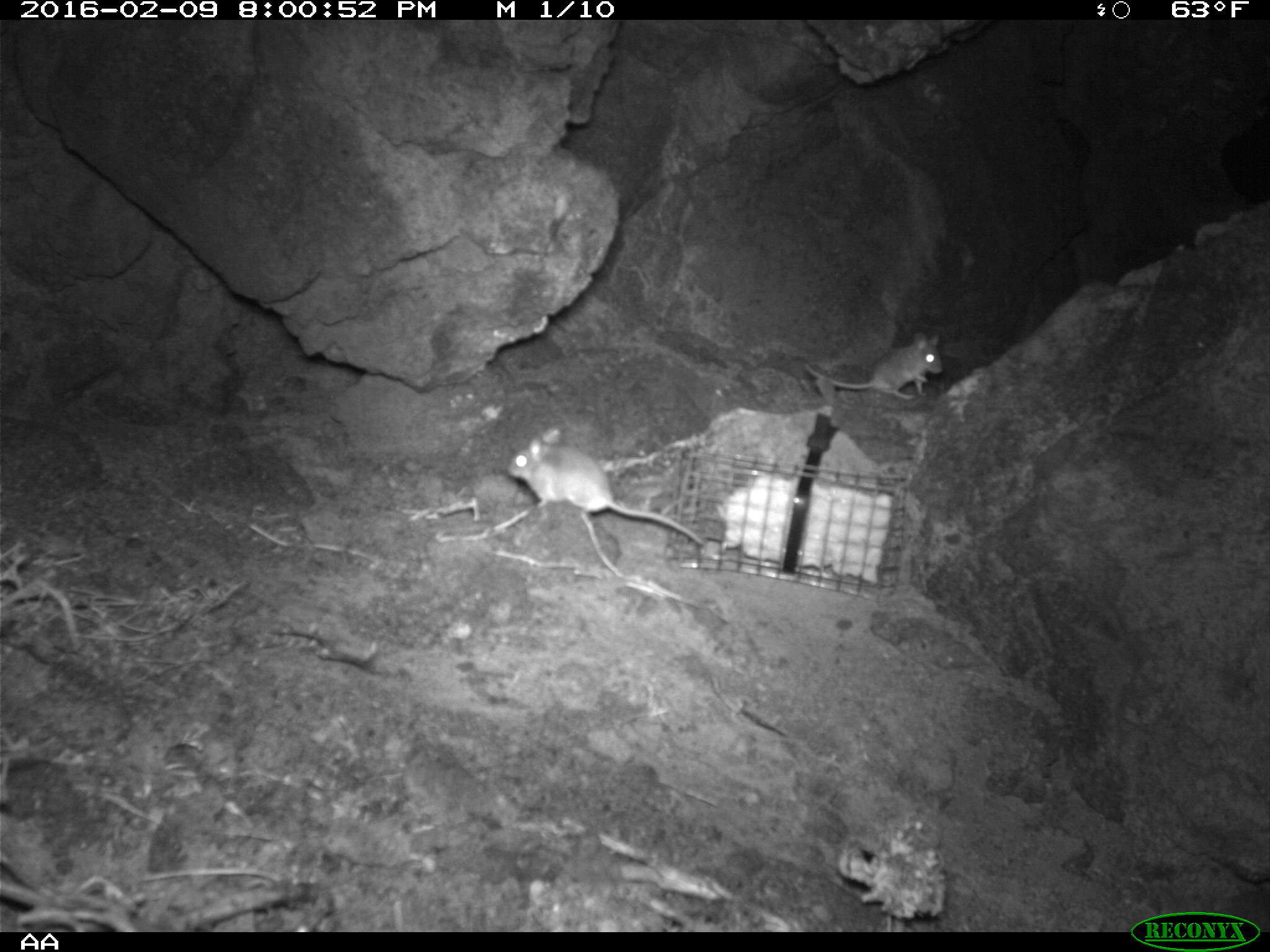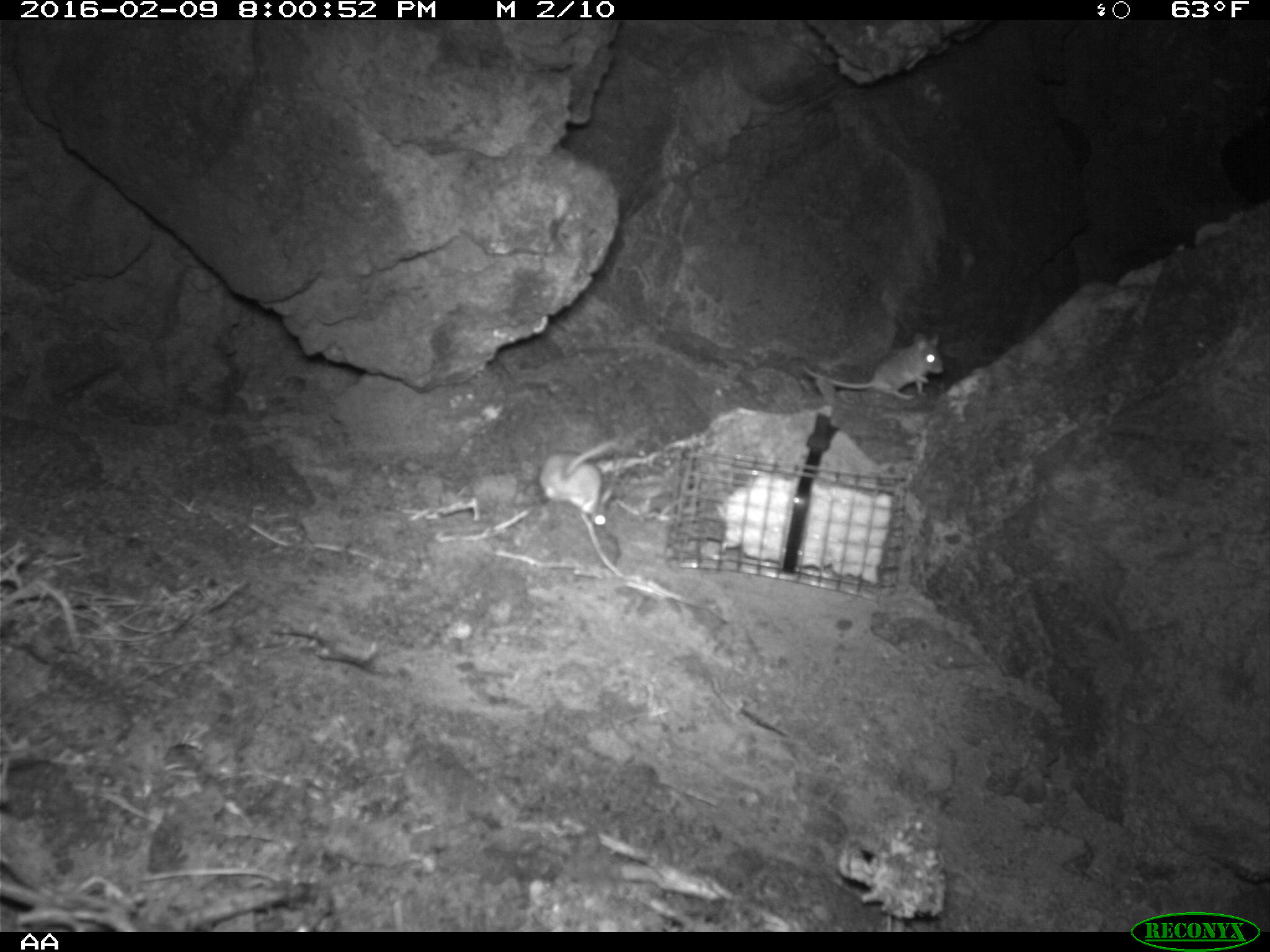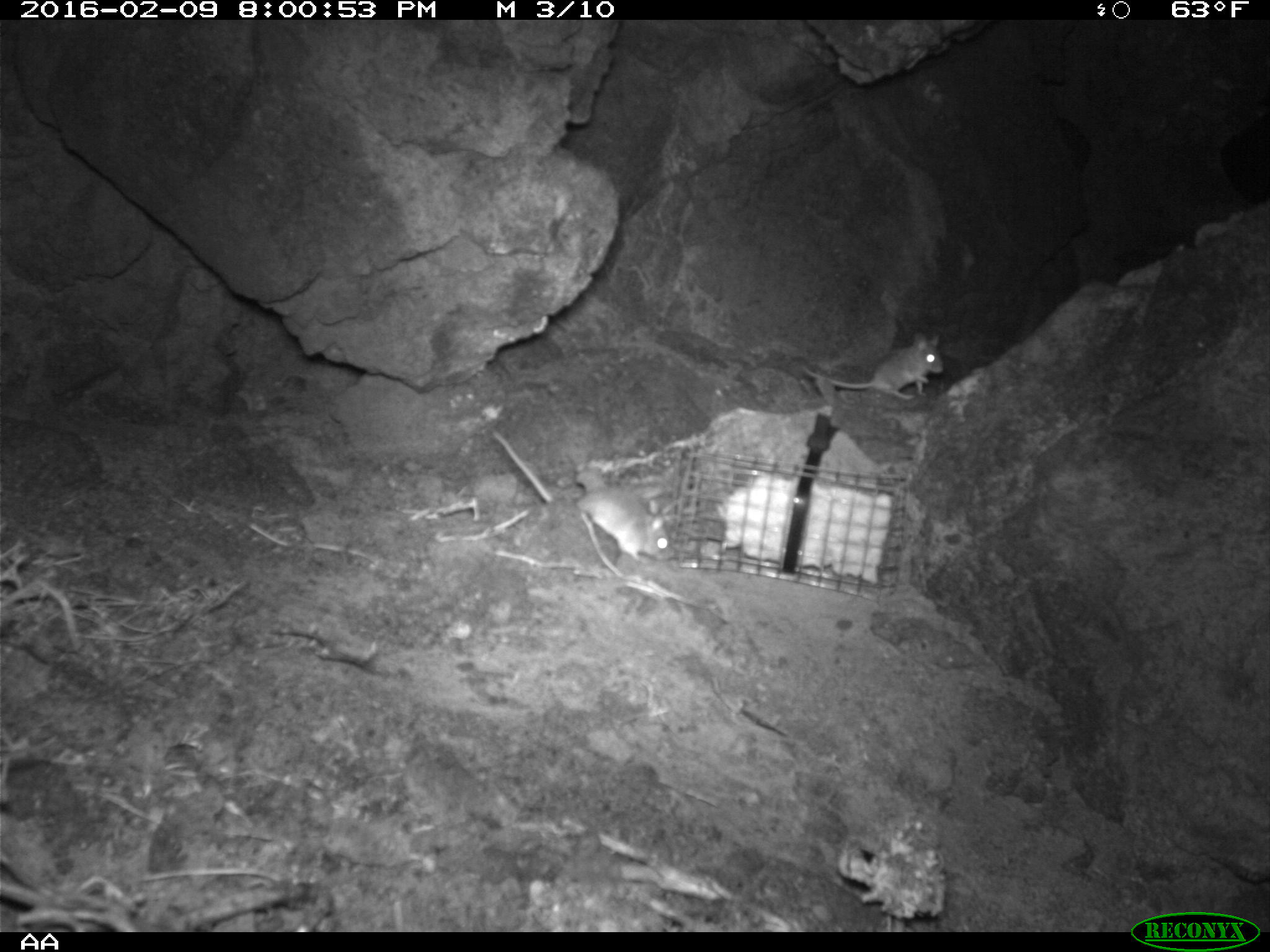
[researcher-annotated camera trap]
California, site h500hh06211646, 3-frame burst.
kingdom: Animalia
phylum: Chordata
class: Mammalia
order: Rodentia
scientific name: Rodentia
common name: rodent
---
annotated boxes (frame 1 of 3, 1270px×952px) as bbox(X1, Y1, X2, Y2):
rodent: bbox(506, 429, 703, 545); bbox(804, 332, 941, 400)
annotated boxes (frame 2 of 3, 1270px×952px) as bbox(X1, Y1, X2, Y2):
rodent: bbox(801, 331, 944, 400); bbox(538, 438, 619, 529)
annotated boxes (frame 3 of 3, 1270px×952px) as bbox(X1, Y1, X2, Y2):
rodent: bbox(489, 430, 675, 565); bbox(798, 330, 944, 399)